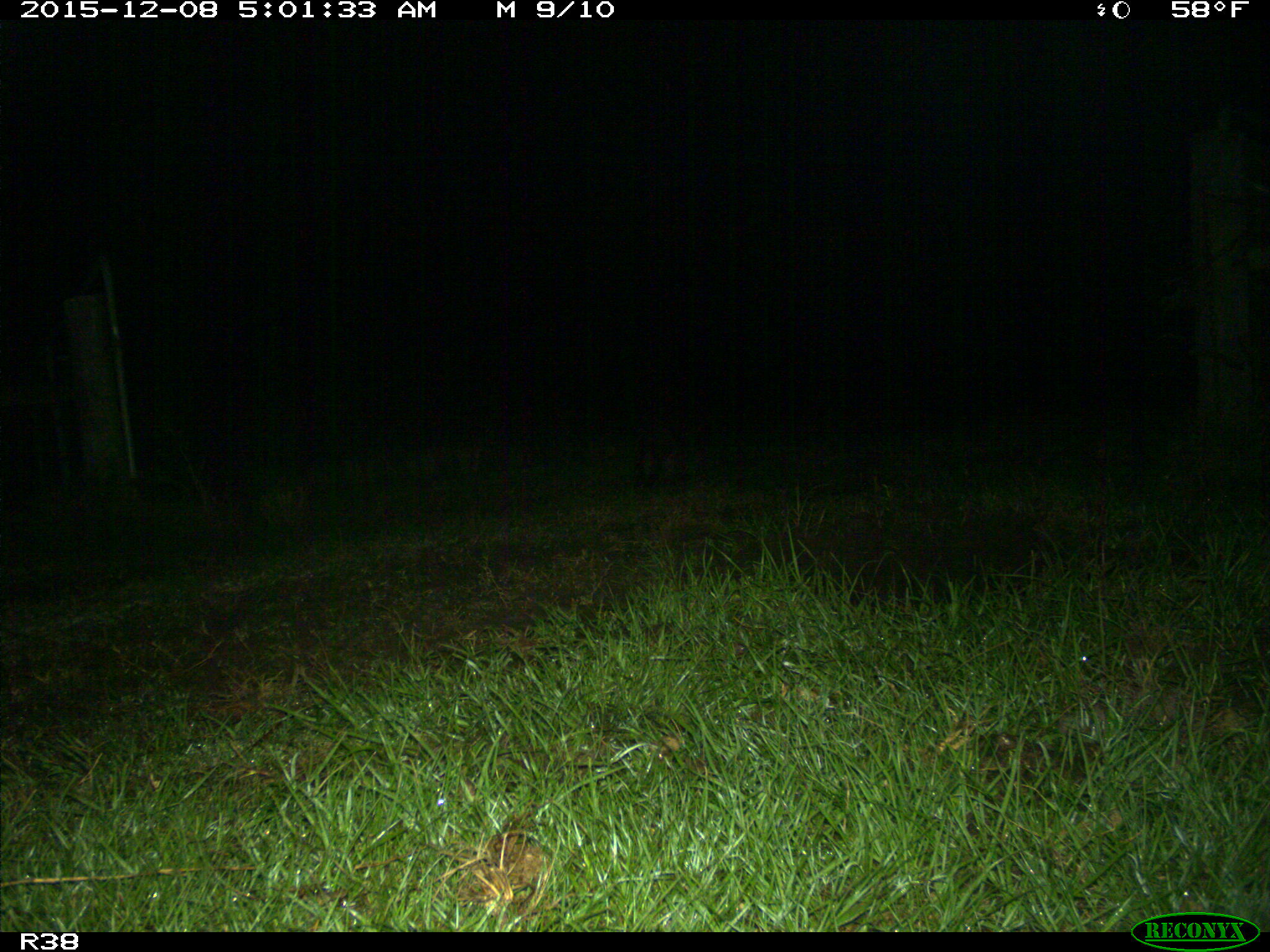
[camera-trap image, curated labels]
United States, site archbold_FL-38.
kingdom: Animalia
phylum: Chordata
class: Mammalia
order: Carnivora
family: Procyonidae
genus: Procyon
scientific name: Procyon lotor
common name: common raccoon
Procyon lotor (common raccoon).